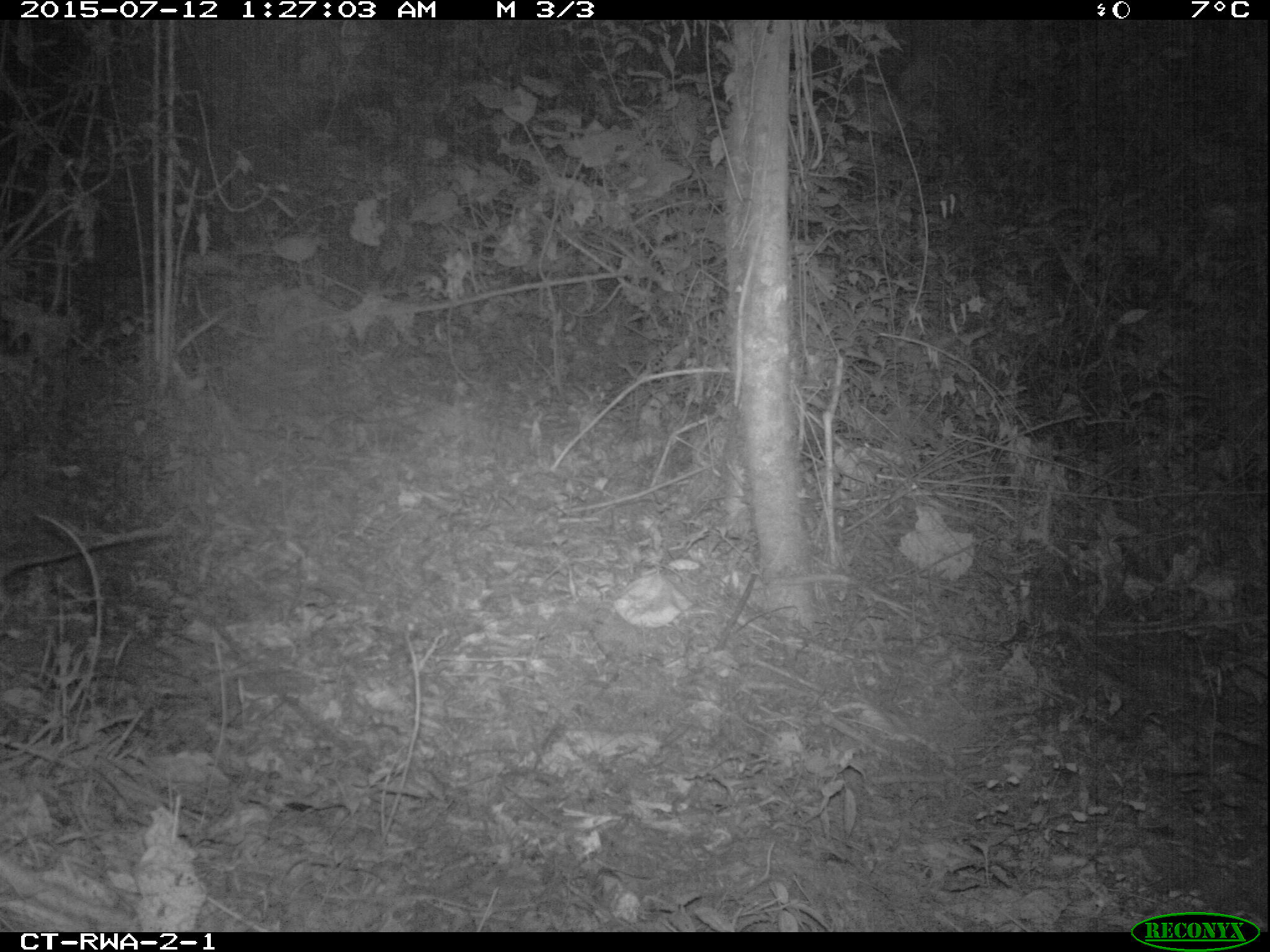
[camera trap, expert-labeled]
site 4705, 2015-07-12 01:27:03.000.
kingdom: Animalia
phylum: Chordata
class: Mammalia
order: Rodentia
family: Nesomyidae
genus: Cricetomys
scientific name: Cricetomys gambianus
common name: african giant pouched rat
Cricetomys gambianus (african giant pouched rat), count 1.